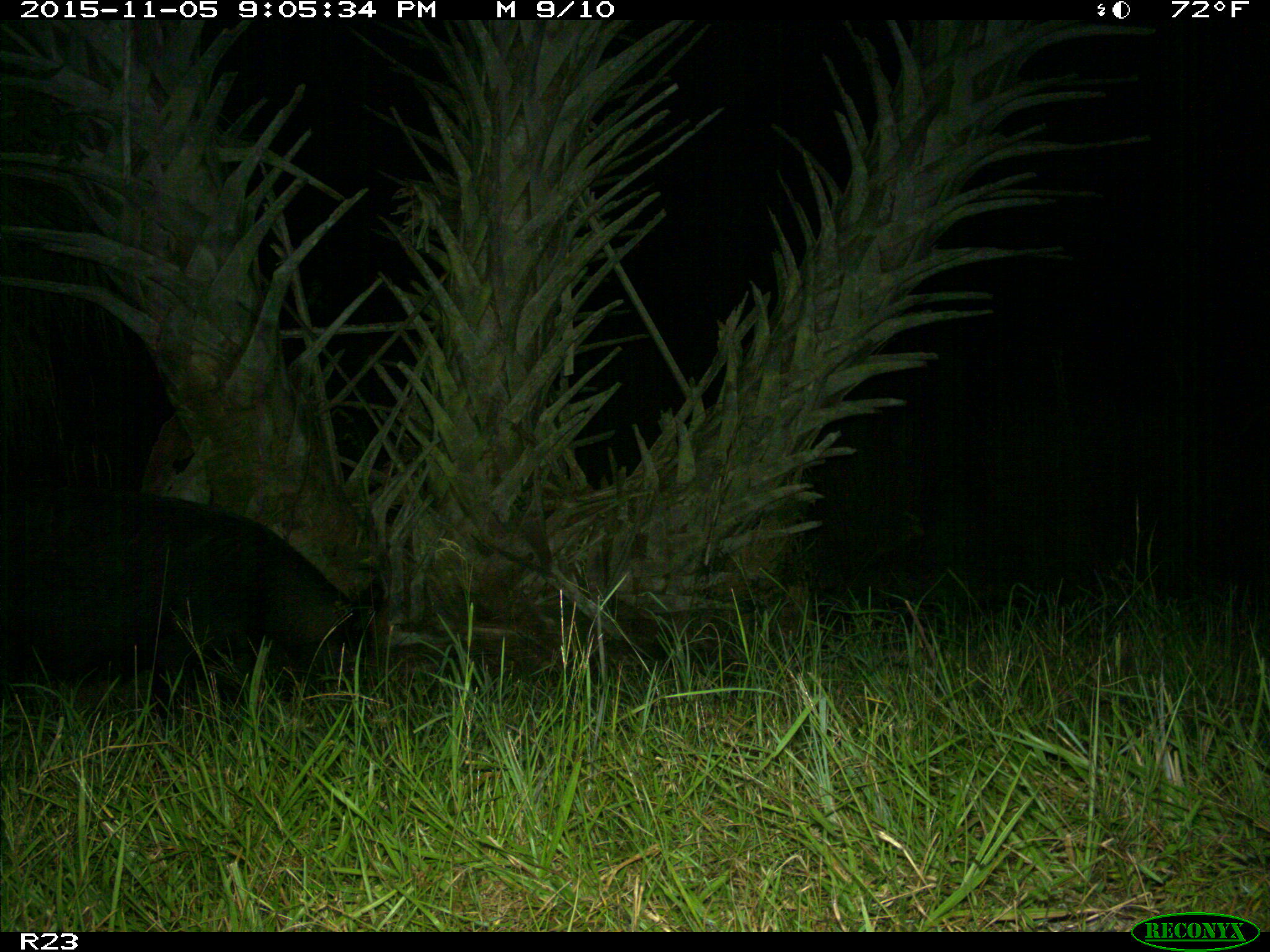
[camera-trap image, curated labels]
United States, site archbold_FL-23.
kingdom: Animalia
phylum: Chordata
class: Mammalia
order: Artiodactyla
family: Suidae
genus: Sus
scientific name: Sus scrofa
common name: wild boar